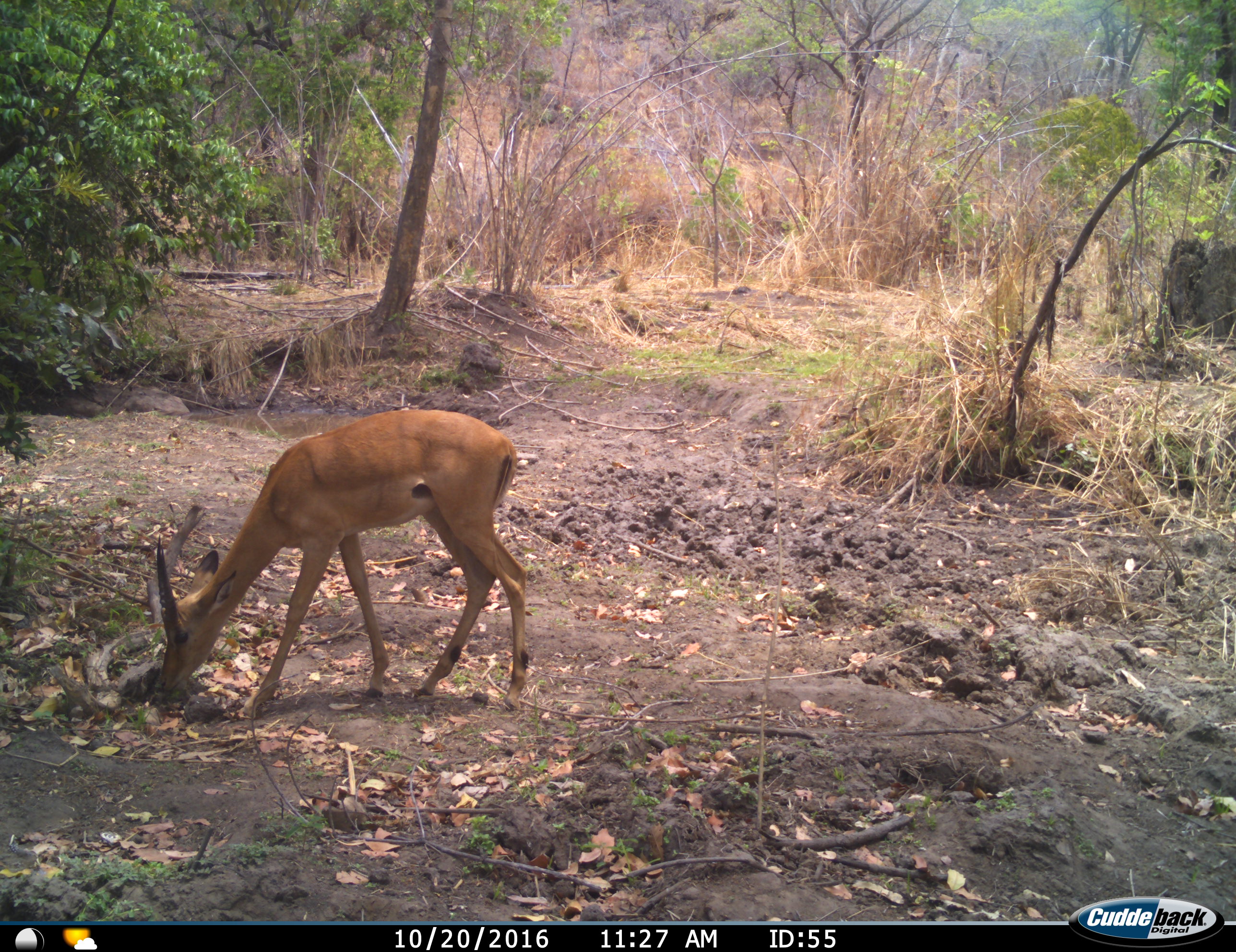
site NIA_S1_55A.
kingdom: Animalia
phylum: Chordata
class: Mammalia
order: Artiodactyla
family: Bovidae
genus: Aepyceros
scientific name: Aepyceros melampus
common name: impala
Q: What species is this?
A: Impala (Aepyceros melampus).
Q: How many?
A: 1.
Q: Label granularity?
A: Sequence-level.